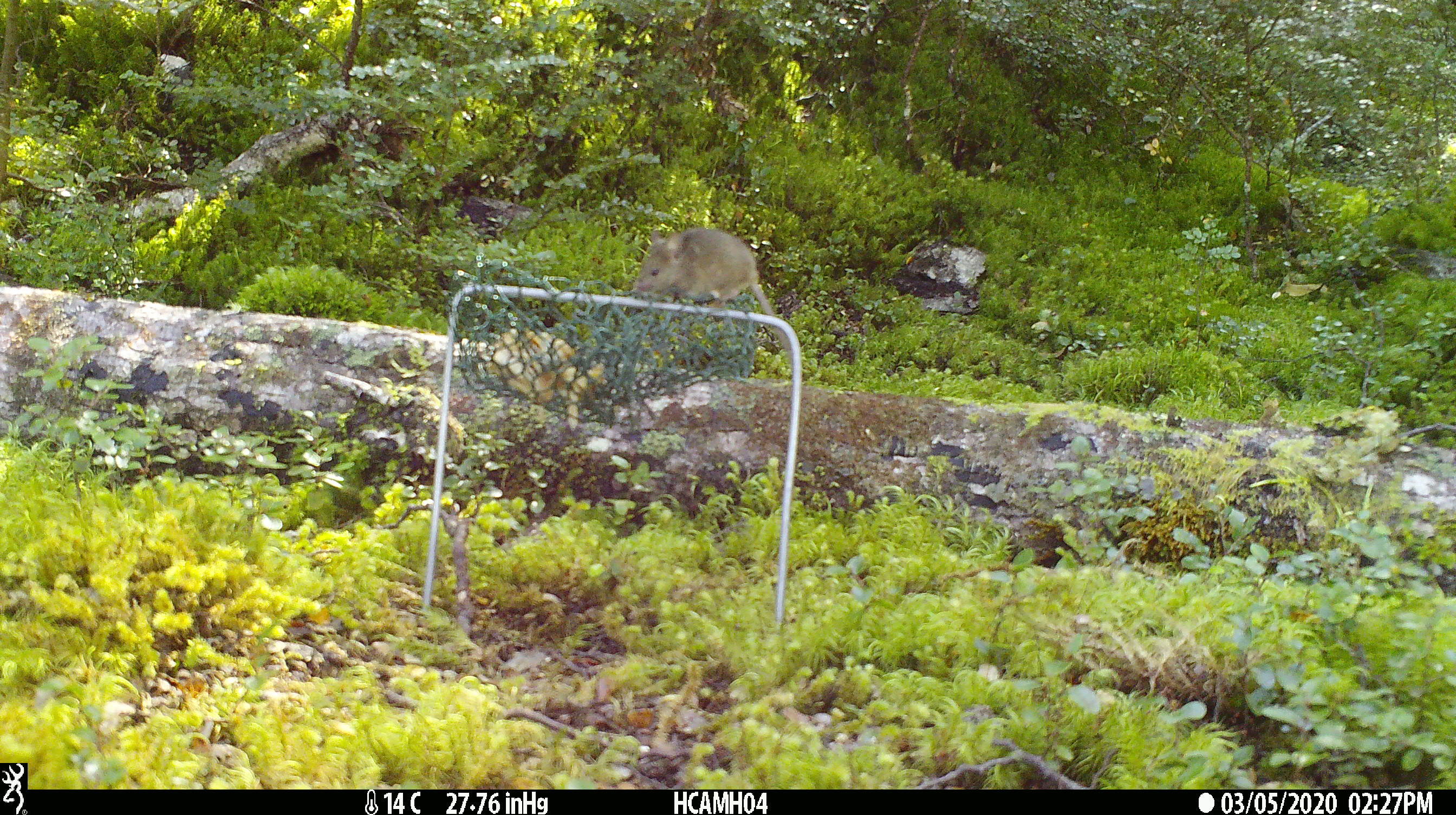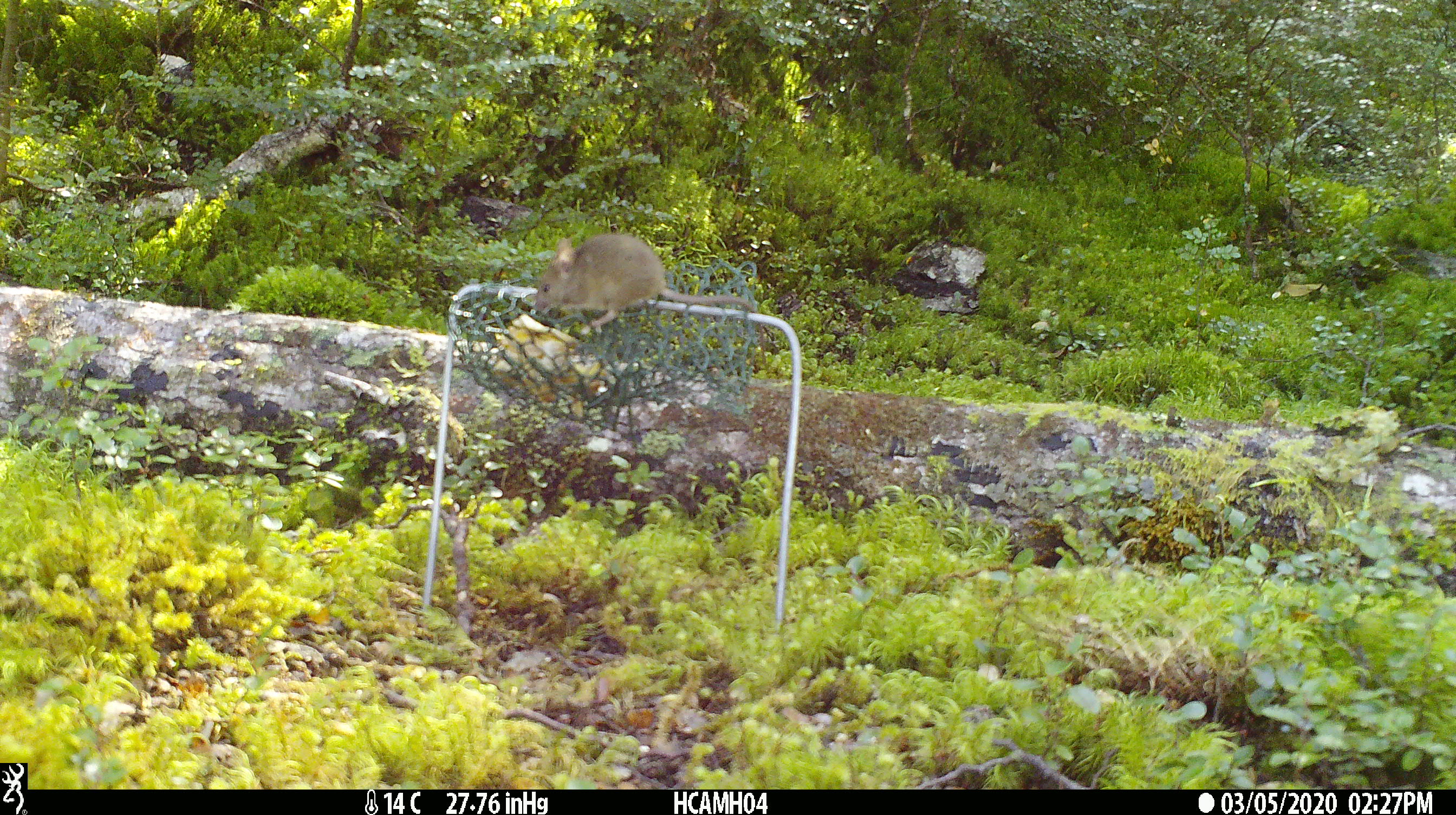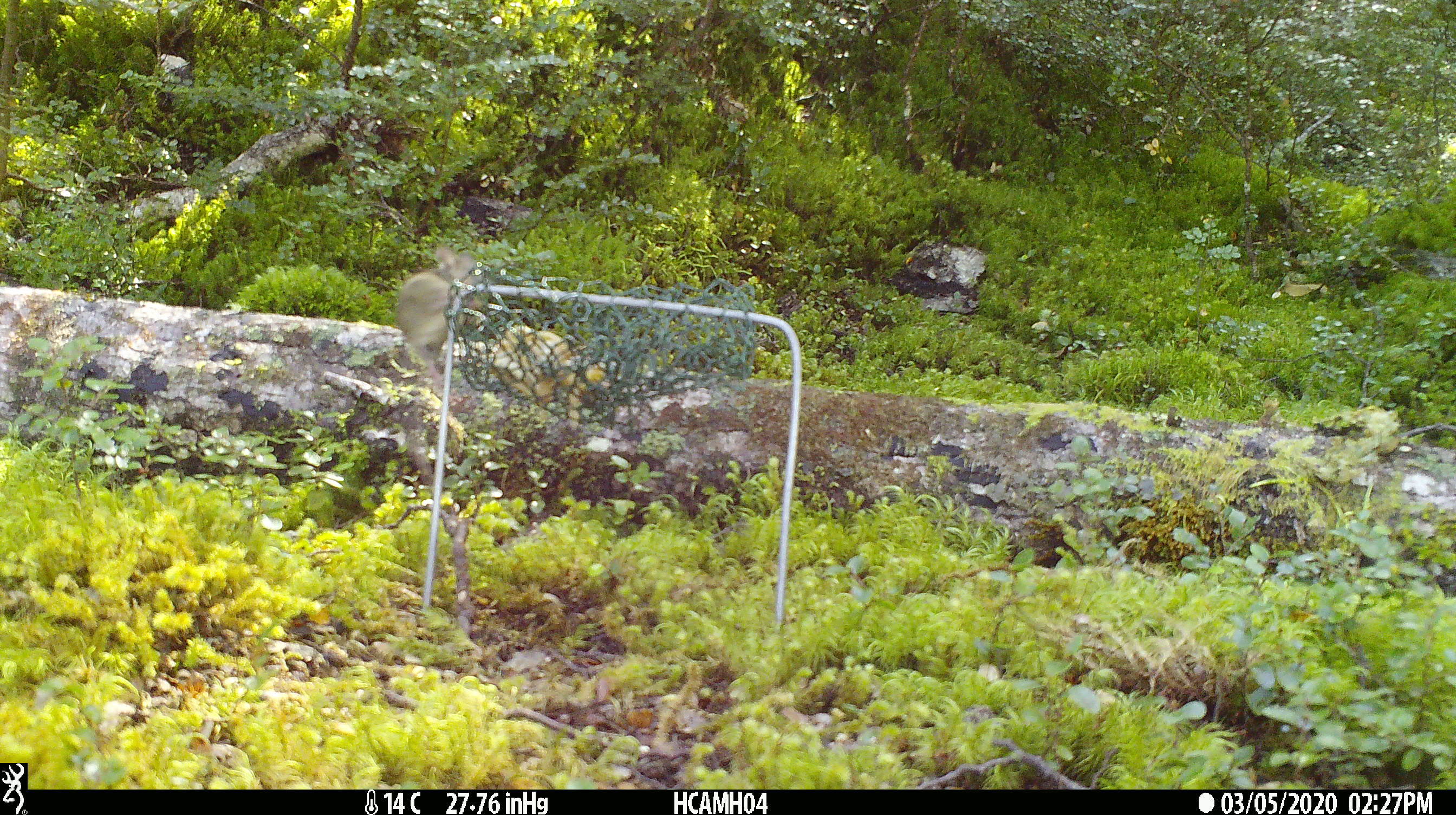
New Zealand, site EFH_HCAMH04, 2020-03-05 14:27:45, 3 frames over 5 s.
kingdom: Animalia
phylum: Chordata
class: Mammalia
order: Rodentia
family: Muridae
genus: Mus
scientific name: Mus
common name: mouse